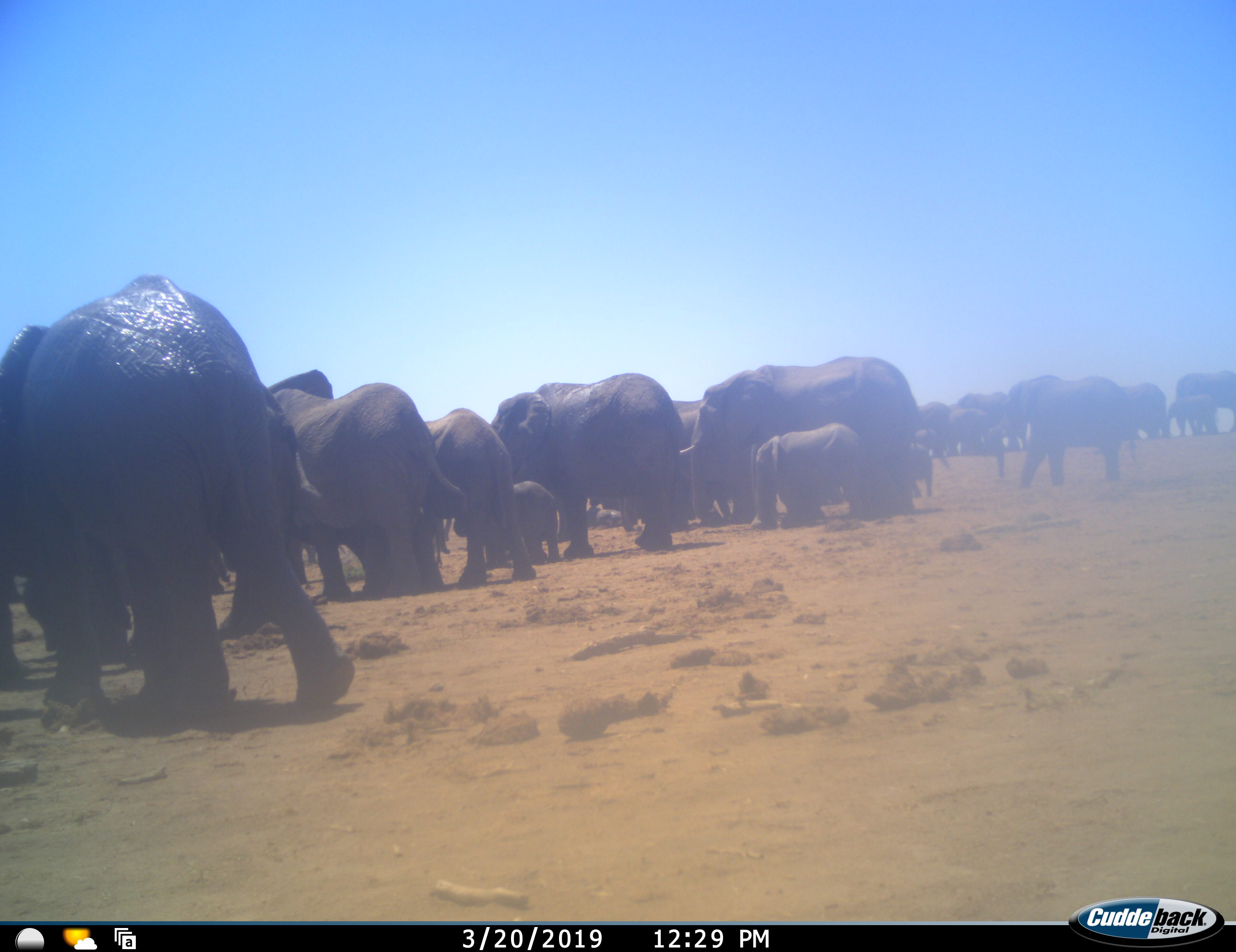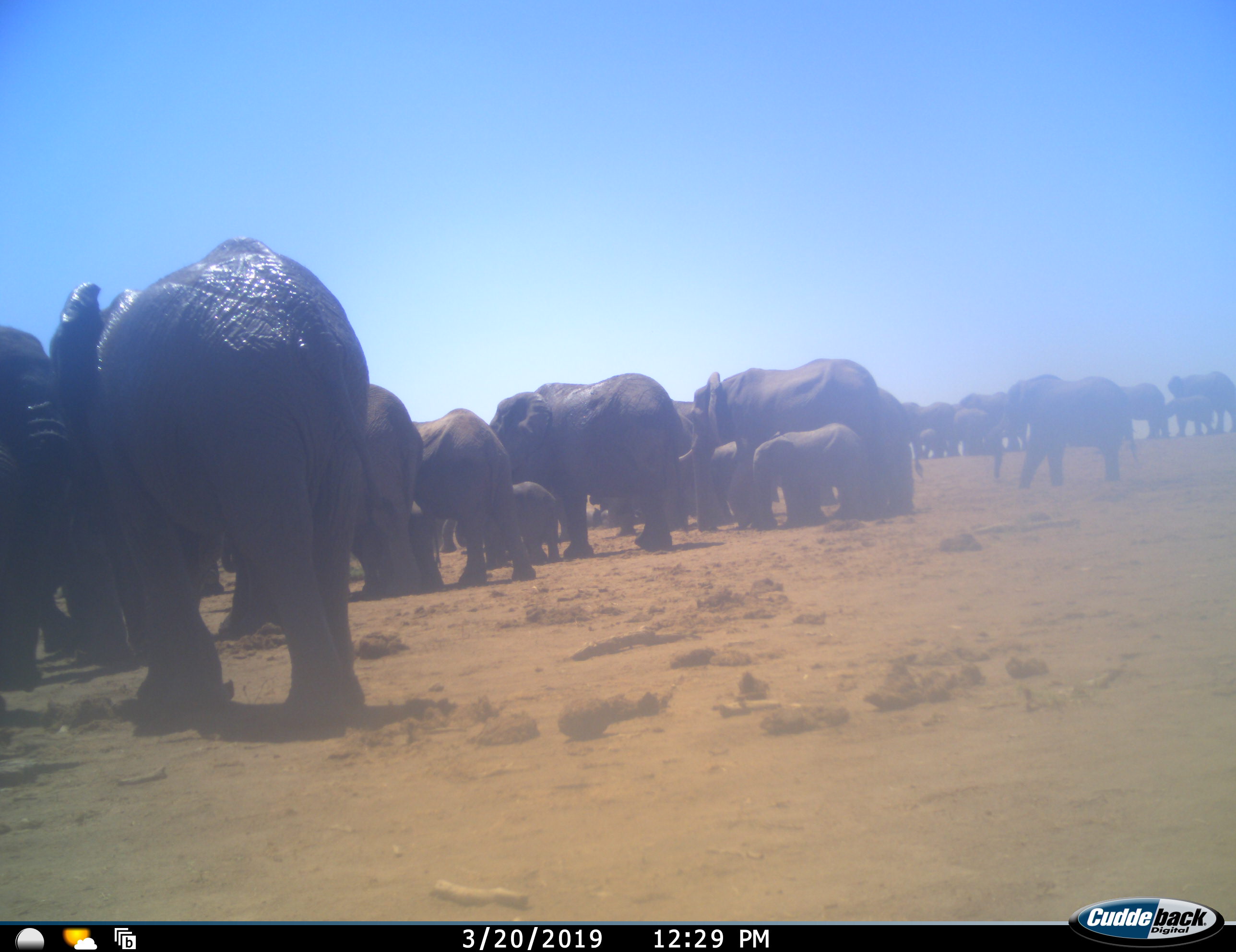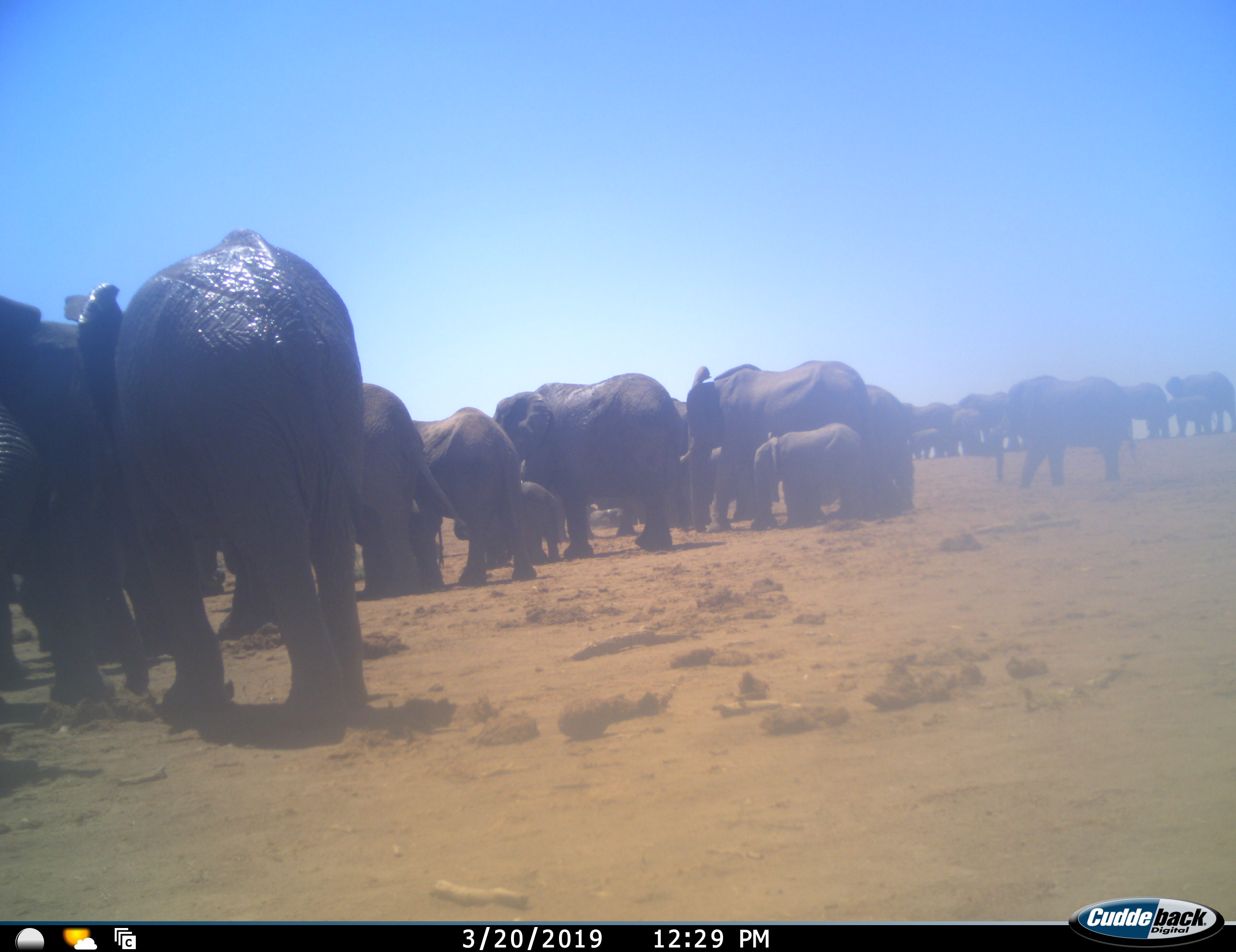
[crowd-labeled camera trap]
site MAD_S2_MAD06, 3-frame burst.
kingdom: Animalia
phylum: Chordata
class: Mammalia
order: Proboscidea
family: Elephantidae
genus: Loxodonta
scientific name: Loxodonta africana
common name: african bush elephant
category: elephant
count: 11-50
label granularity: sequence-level